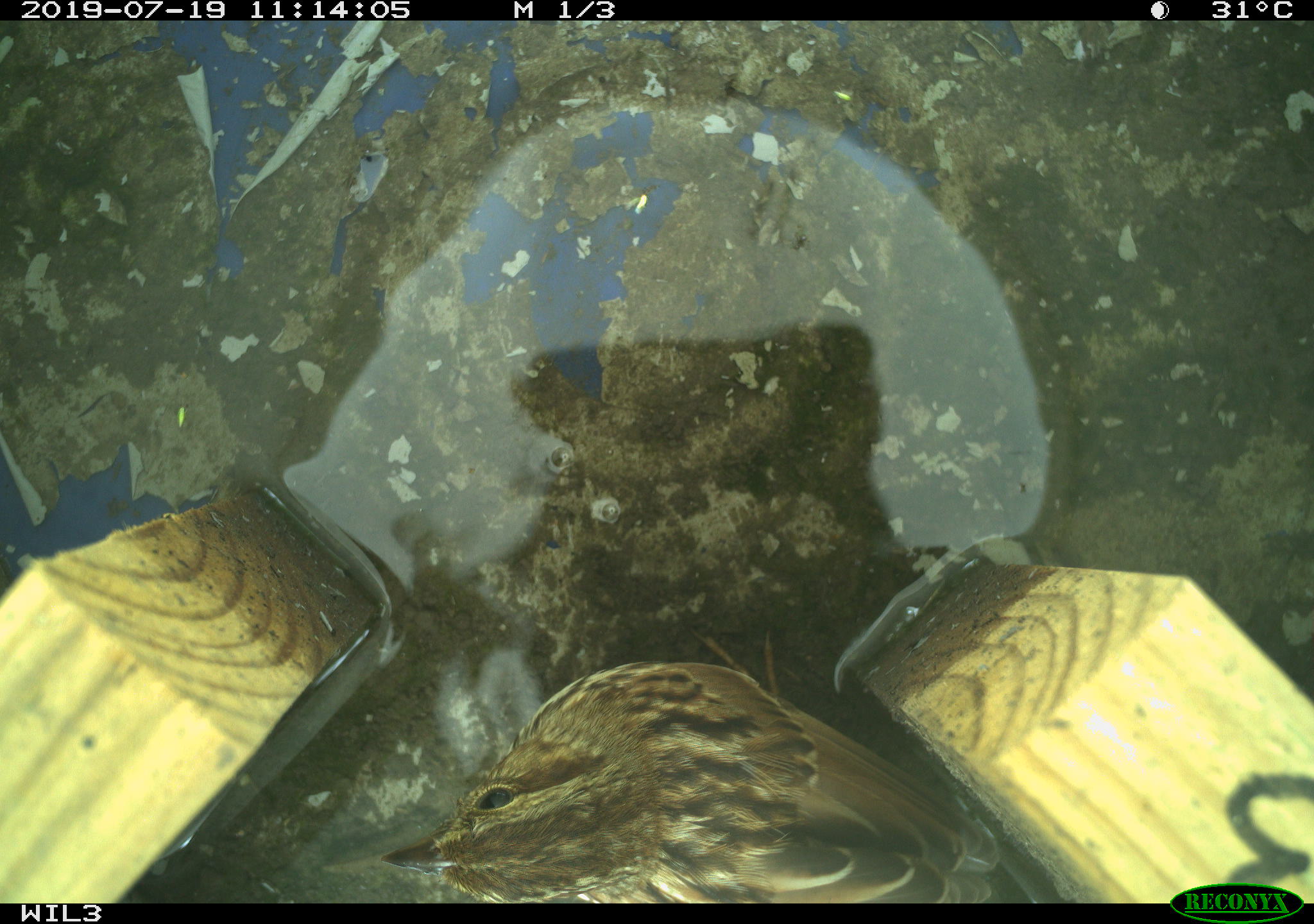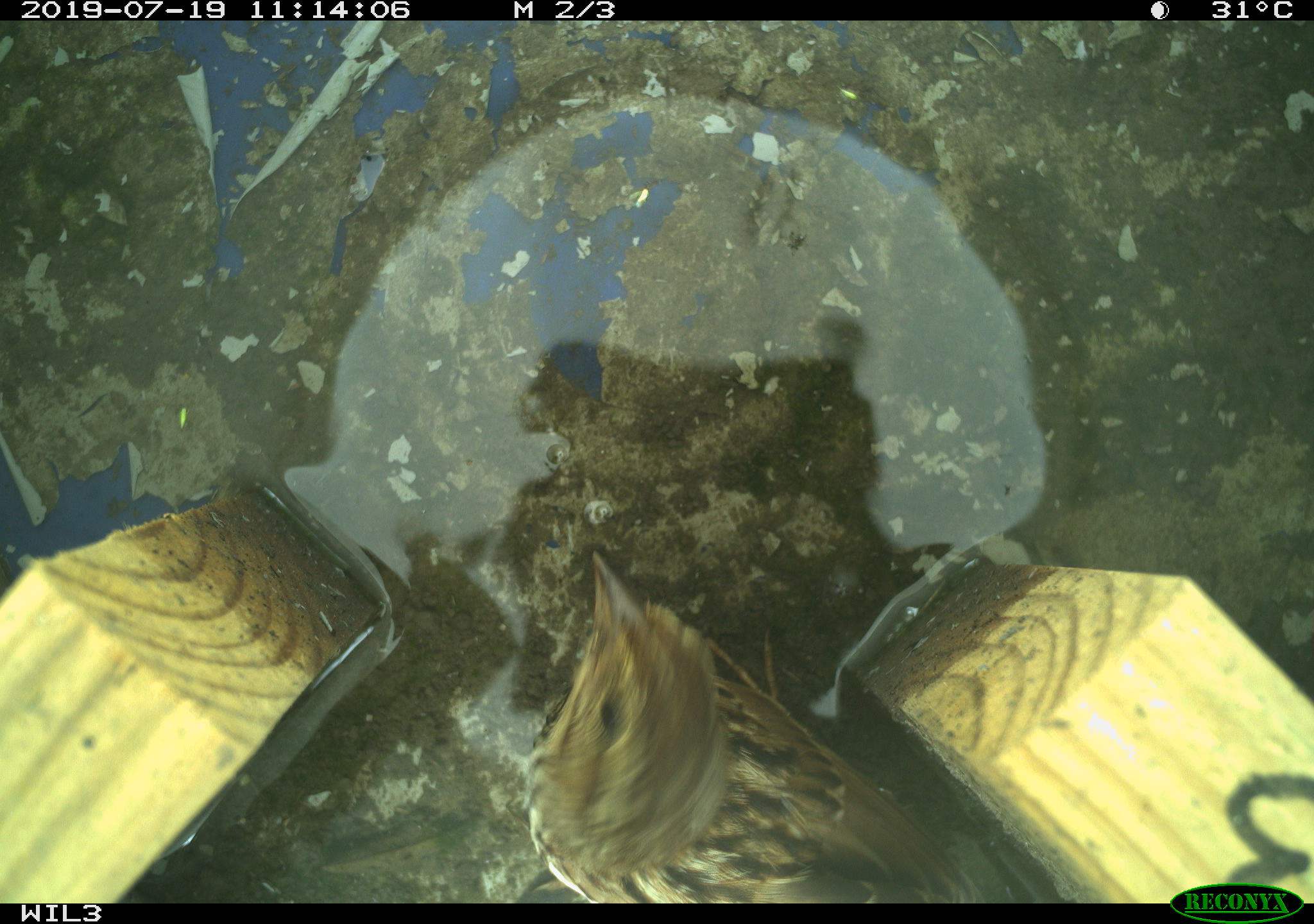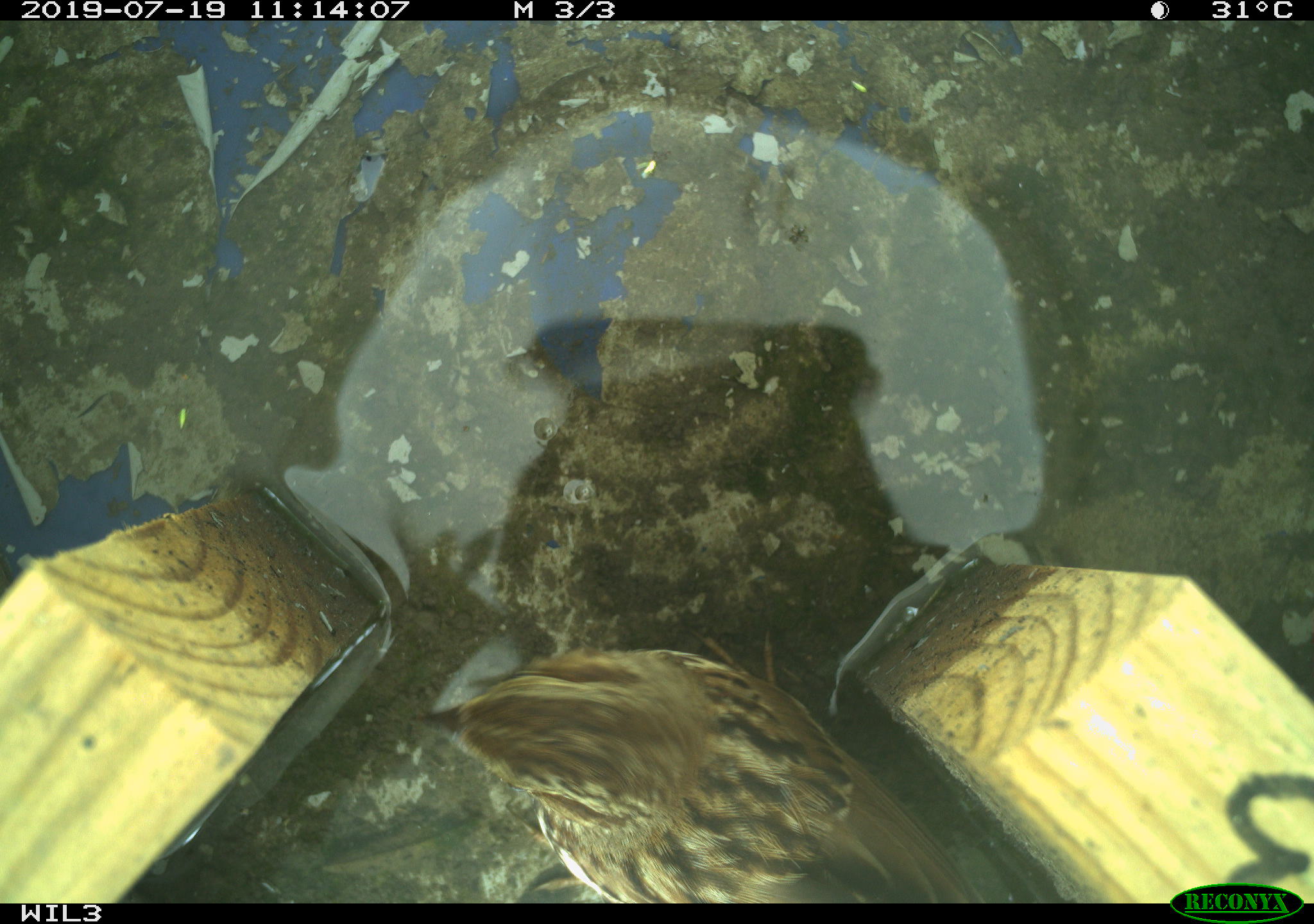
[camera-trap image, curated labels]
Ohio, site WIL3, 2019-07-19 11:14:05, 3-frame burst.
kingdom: Animalia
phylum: Chordata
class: Aves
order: Passeriformes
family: Passerellidae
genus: Melospiza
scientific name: Melospiza melodia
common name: song sparrow